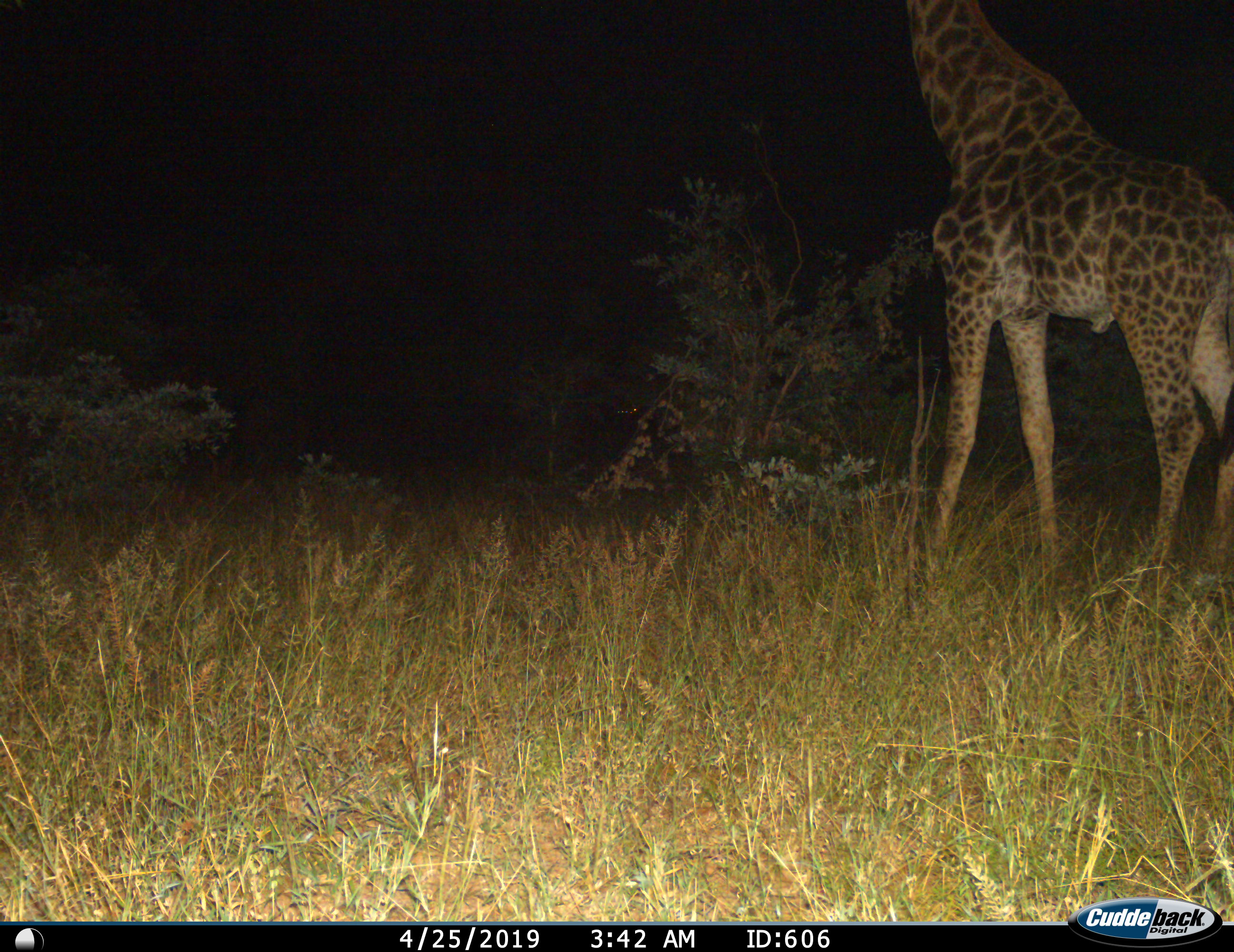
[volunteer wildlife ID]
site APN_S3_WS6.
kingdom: Animalia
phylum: Chordata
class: Mammalia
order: Artiodactyla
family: Giraffidae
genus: Giraffa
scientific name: Giraffa camelopardalis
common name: giraffe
Giraffe (Giraffa camelopardalis), count 1. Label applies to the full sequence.